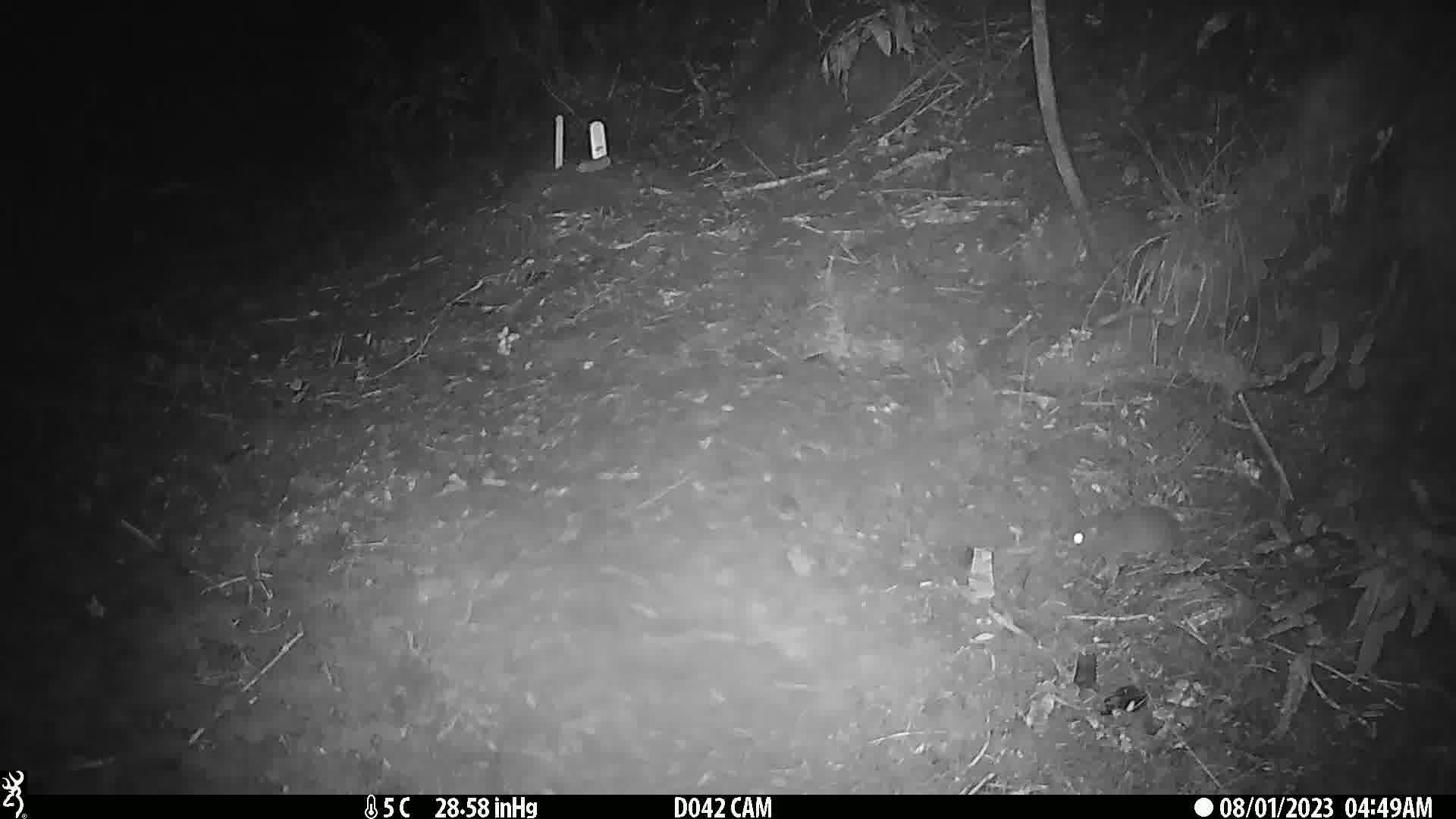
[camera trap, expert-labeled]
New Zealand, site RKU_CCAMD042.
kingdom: Animalia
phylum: Chordata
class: Mammalia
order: Rodentia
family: Muridae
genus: Rattus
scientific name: Rattus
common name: rat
Rat (Rattus).